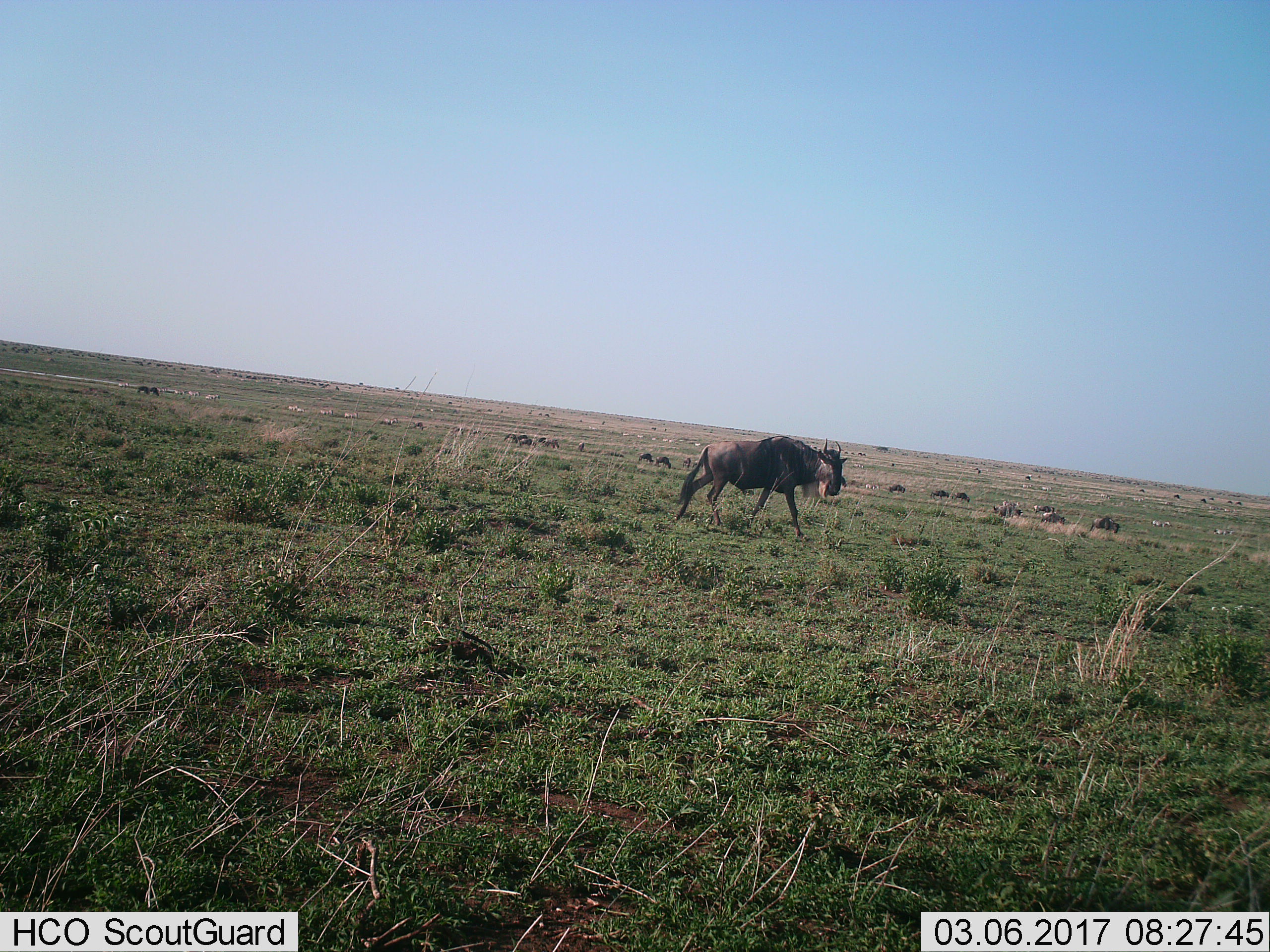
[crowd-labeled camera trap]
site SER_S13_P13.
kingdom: Animalia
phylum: Chordata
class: Mammalia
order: Artiodactyla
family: Bovidae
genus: Connochaetes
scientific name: Connochaetes taurinus taurinus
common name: blue wildebeest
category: wildebeestblue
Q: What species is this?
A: Wildebeestblue (blue wildebeest) (Connochaetes taurinus taurinus).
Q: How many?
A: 51+.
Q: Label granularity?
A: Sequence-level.